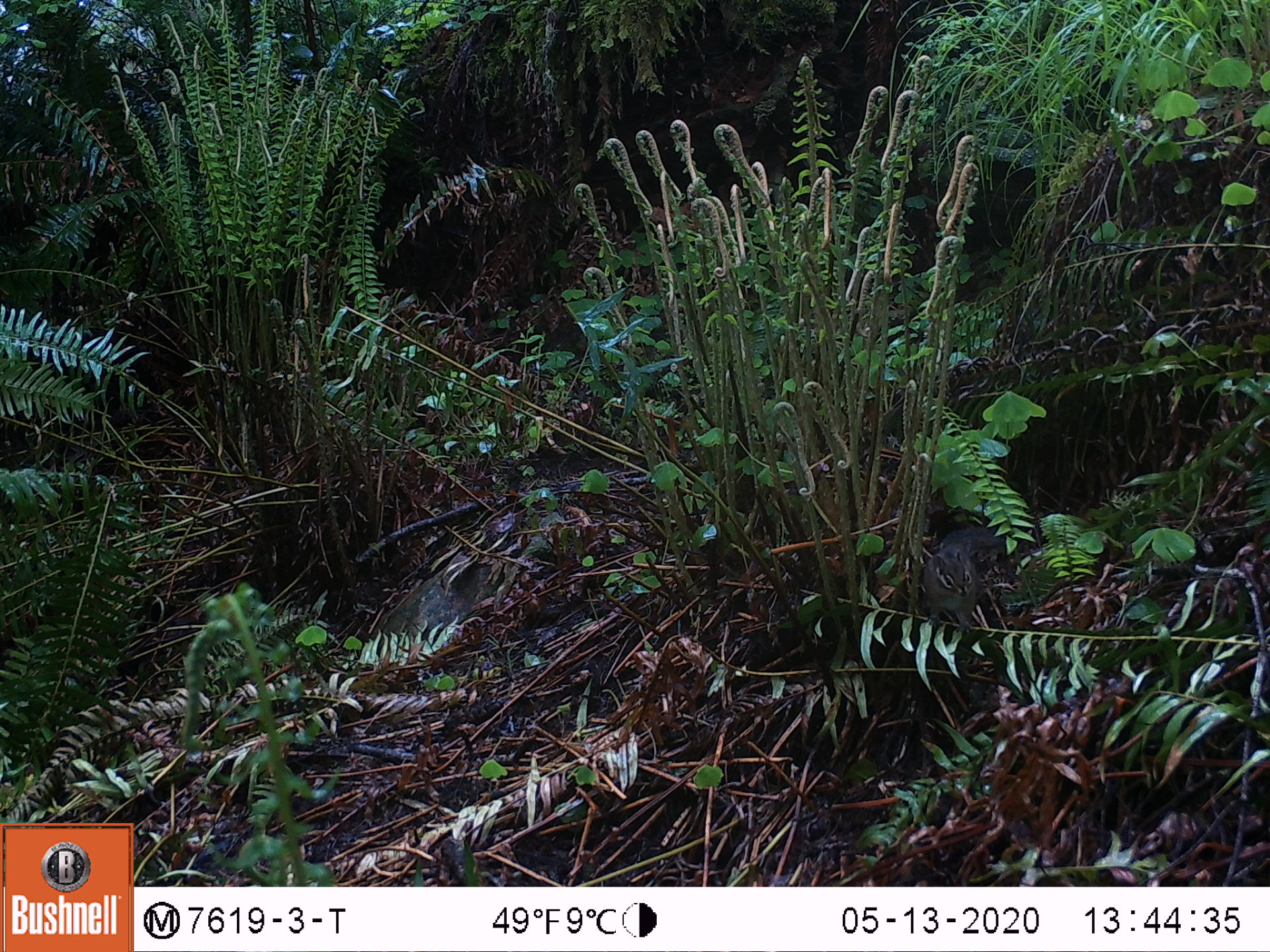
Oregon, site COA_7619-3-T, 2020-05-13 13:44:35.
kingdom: Animalia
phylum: Chordata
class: Mammalia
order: Rodentia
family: Sciuridae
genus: Neotamias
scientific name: Neotamias townsendii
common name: townsend's chipmunk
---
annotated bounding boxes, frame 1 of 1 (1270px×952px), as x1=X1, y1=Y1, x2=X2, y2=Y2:
townsend's chipmunk: x1=915, y1=524, x2=1006, y2=636